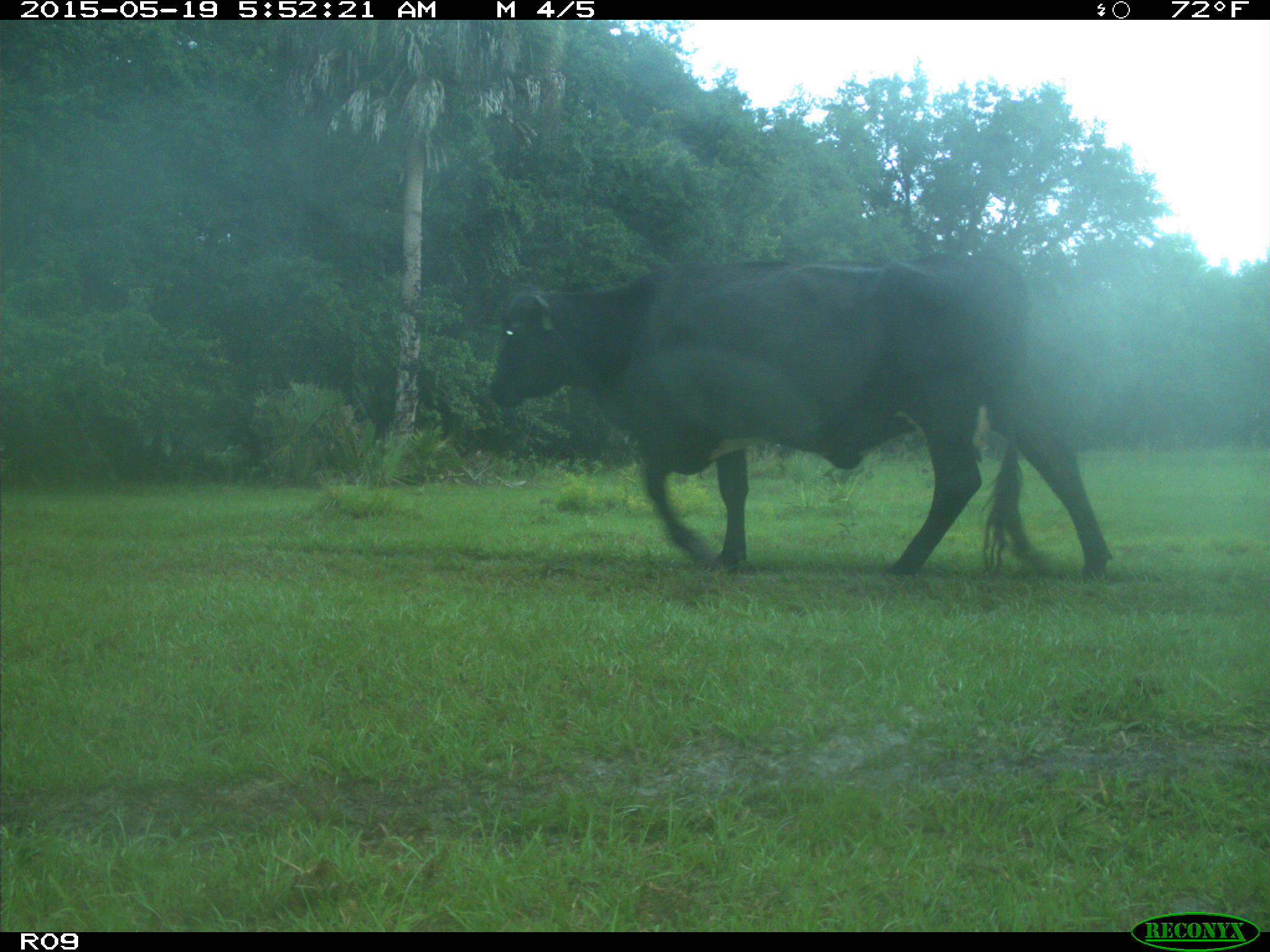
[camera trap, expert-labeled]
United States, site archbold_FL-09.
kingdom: Animalia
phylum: Chordata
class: Mammalia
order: Artiodactyla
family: Bovidae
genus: Bos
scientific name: Bos taurus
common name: domestic cow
Bos taurus (domestic cow).